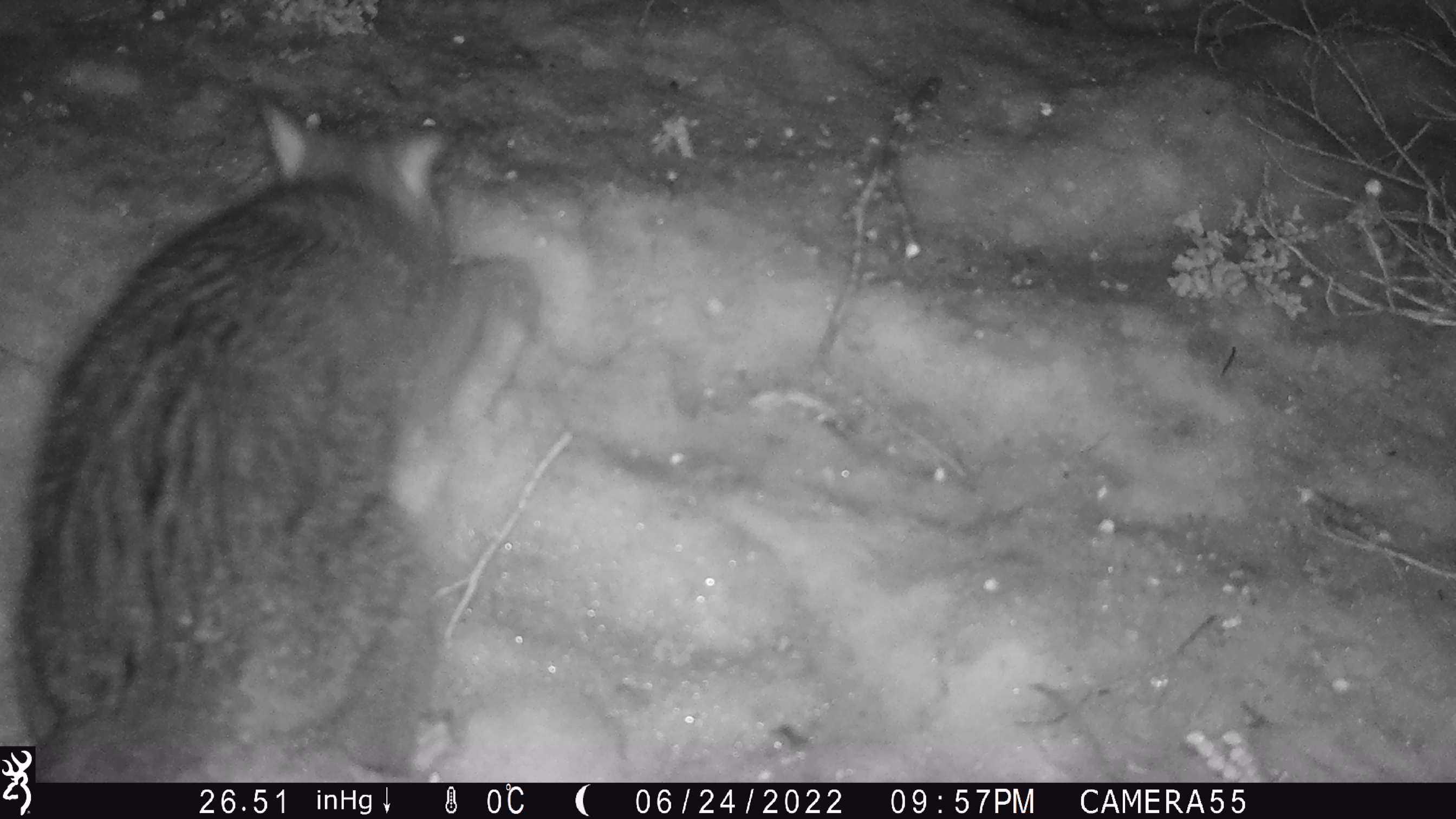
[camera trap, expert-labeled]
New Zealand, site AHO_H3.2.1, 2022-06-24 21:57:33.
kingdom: Animalia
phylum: Chordata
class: Mammalia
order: Diprotodontia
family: Phalangeridae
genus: Trichosurus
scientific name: Trichosurus vulpecula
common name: common brushtail possum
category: possum